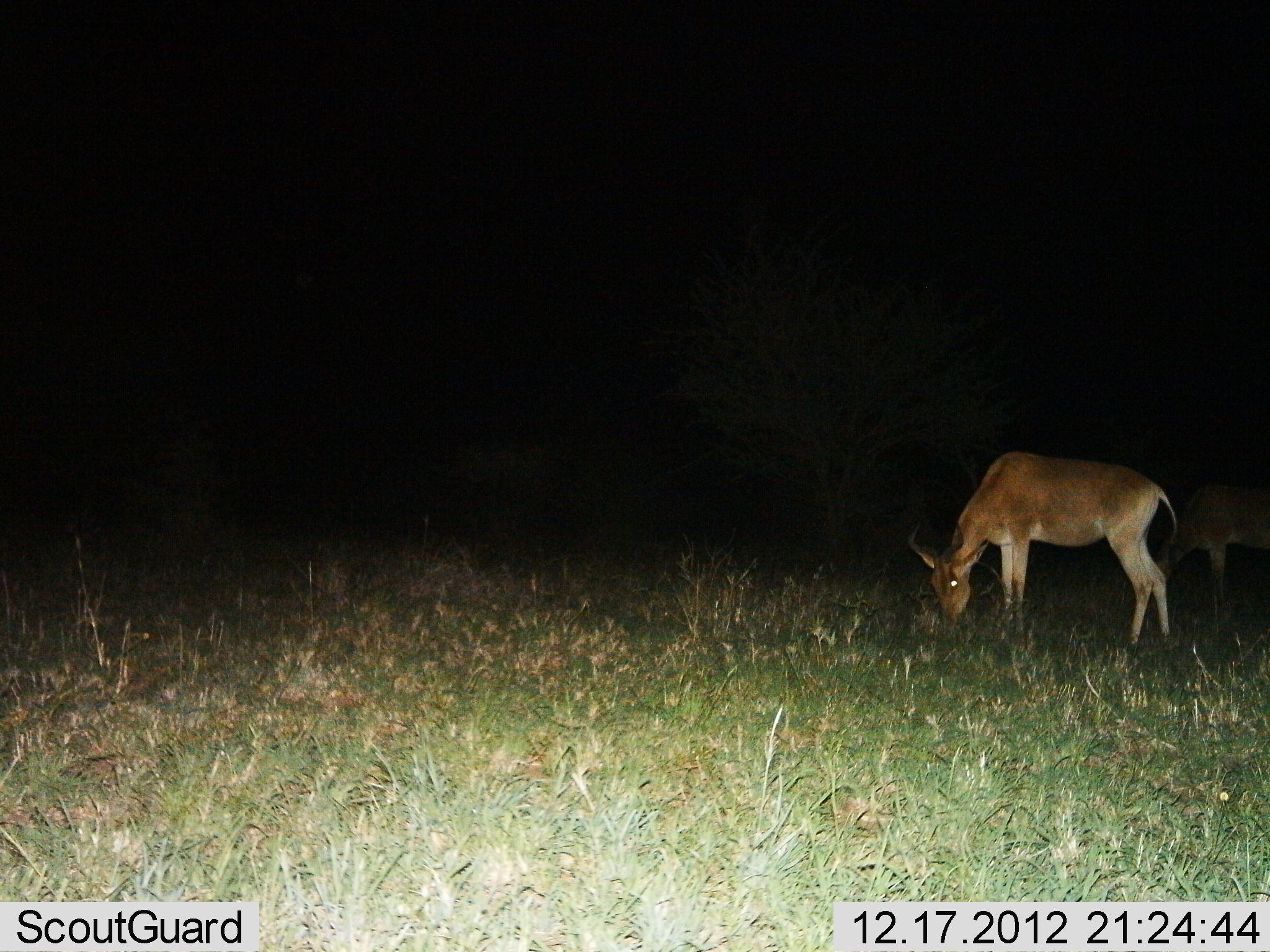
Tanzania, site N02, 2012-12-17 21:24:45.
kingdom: Animalia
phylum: Chordata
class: Mammalia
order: Artiodactyla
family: Bovidae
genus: Alcelaphus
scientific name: Alcelaphus buselaphus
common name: hartebeest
Hartebeest (Alcelaphus buselaphus), count 2. Behavior (volunteer vote fractions): standing 10%, resting 0%, moving 0%, interacting 0%. Young present (vote fraction): 0%. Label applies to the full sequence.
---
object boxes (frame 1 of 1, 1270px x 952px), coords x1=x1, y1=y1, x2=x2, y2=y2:
animal: x1=908, y1=451, x2=1177, y2=656; x1=1152, y1=483, x2=1270, y2=607